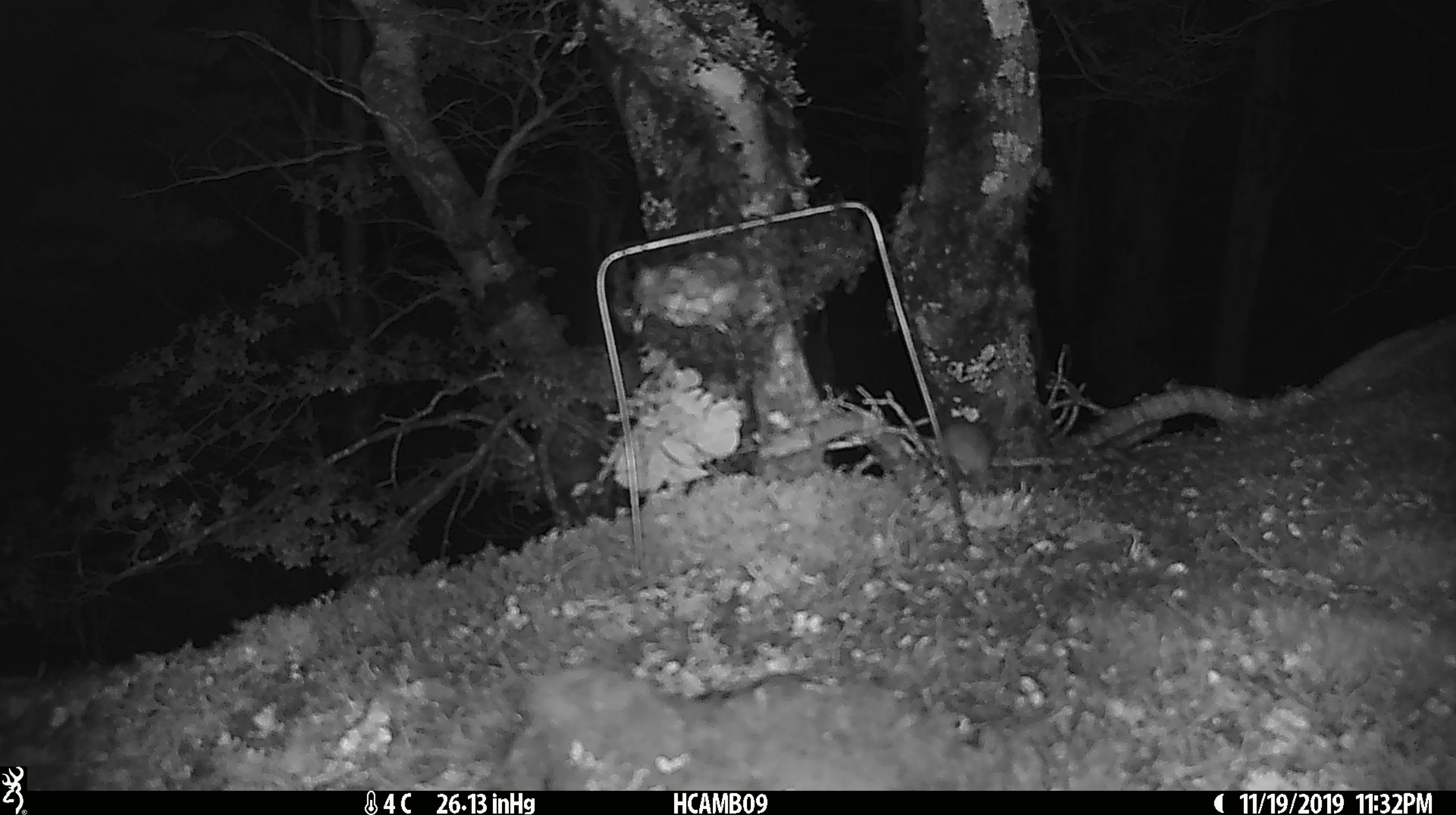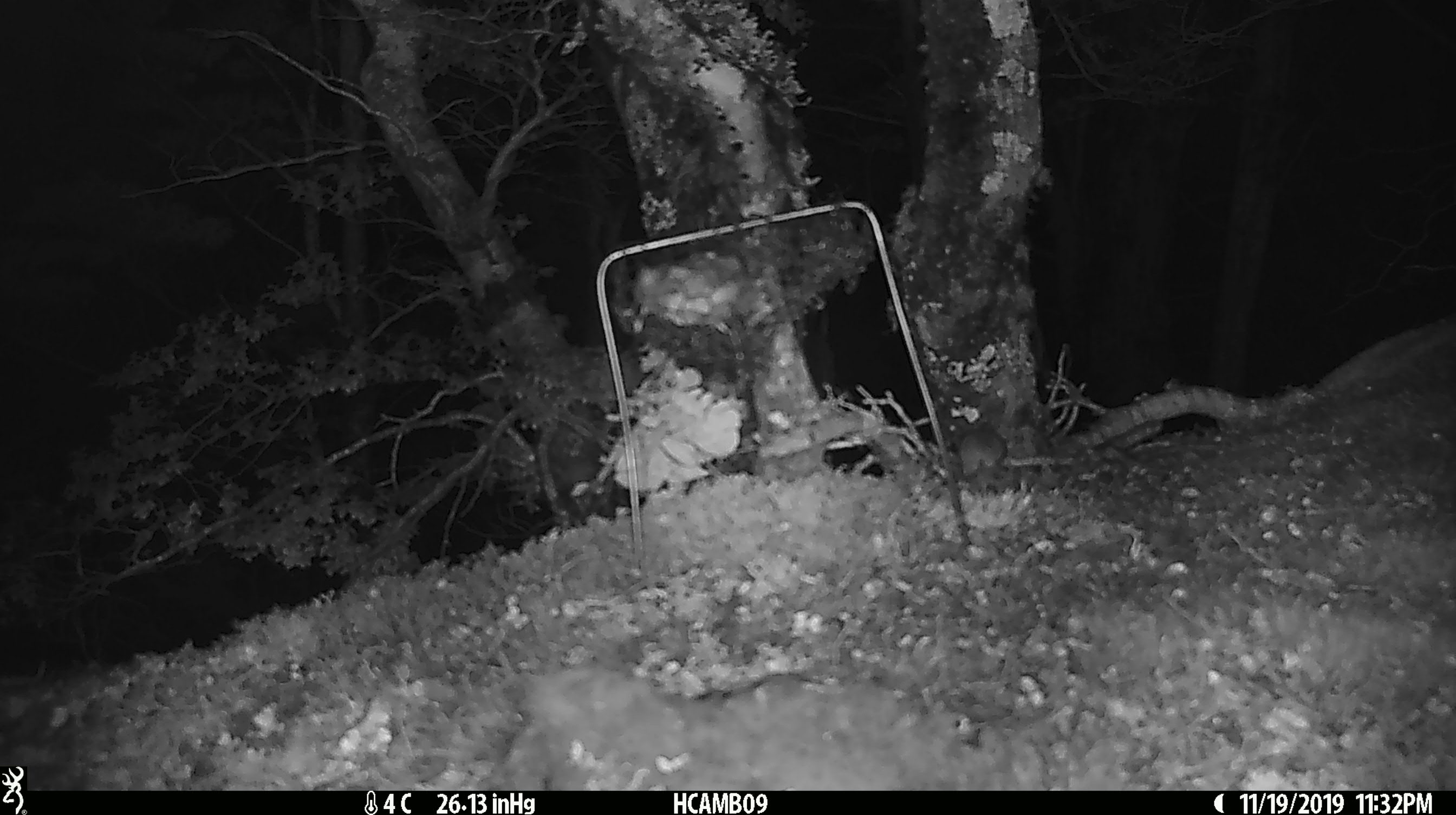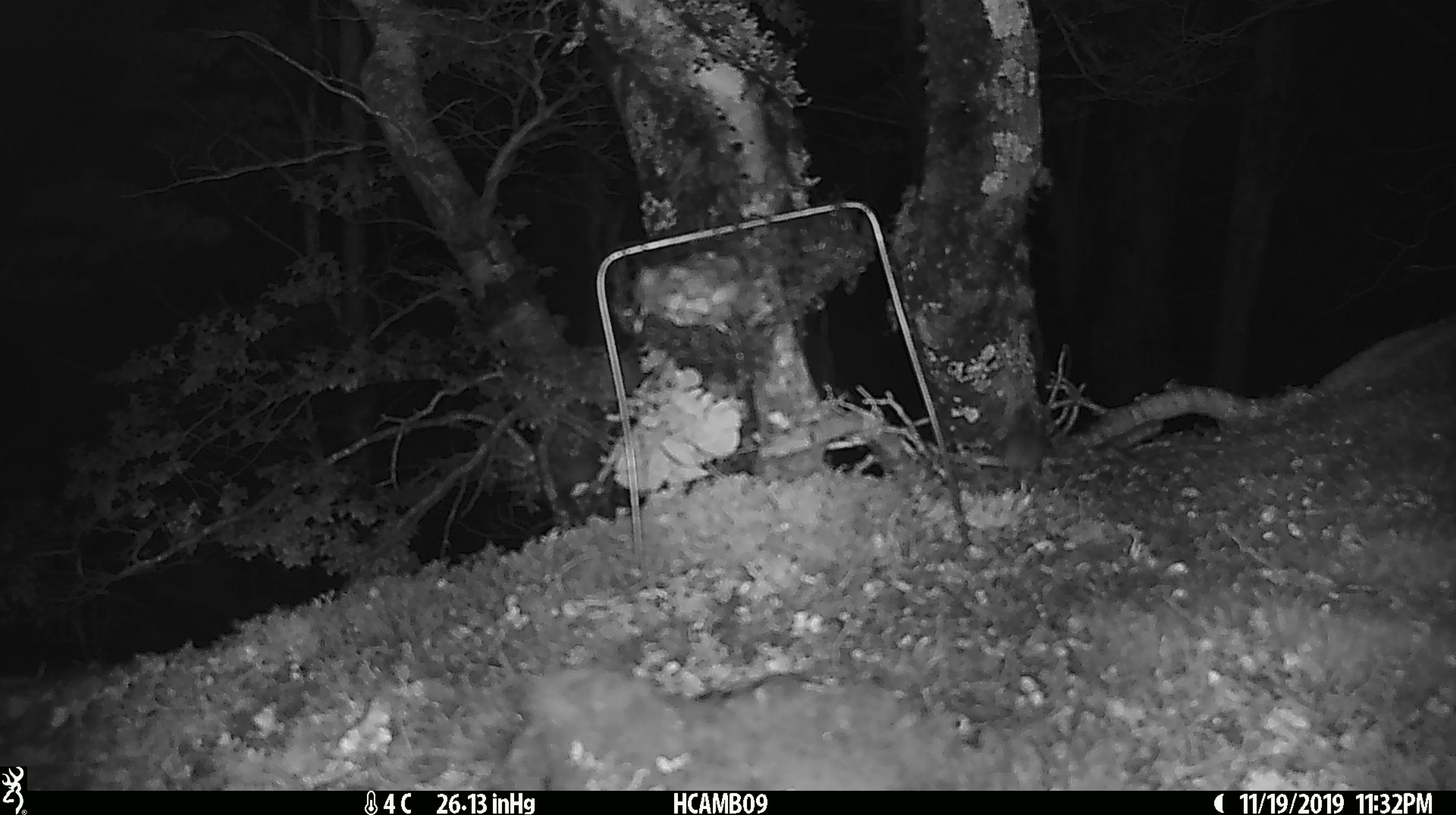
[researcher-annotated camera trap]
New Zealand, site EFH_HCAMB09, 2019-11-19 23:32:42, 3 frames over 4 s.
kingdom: Animalia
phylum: Chordata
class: Mammalia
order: Rodentia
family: Muridae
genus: Mus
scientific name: Mus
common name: mouse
Mouse (Mus).